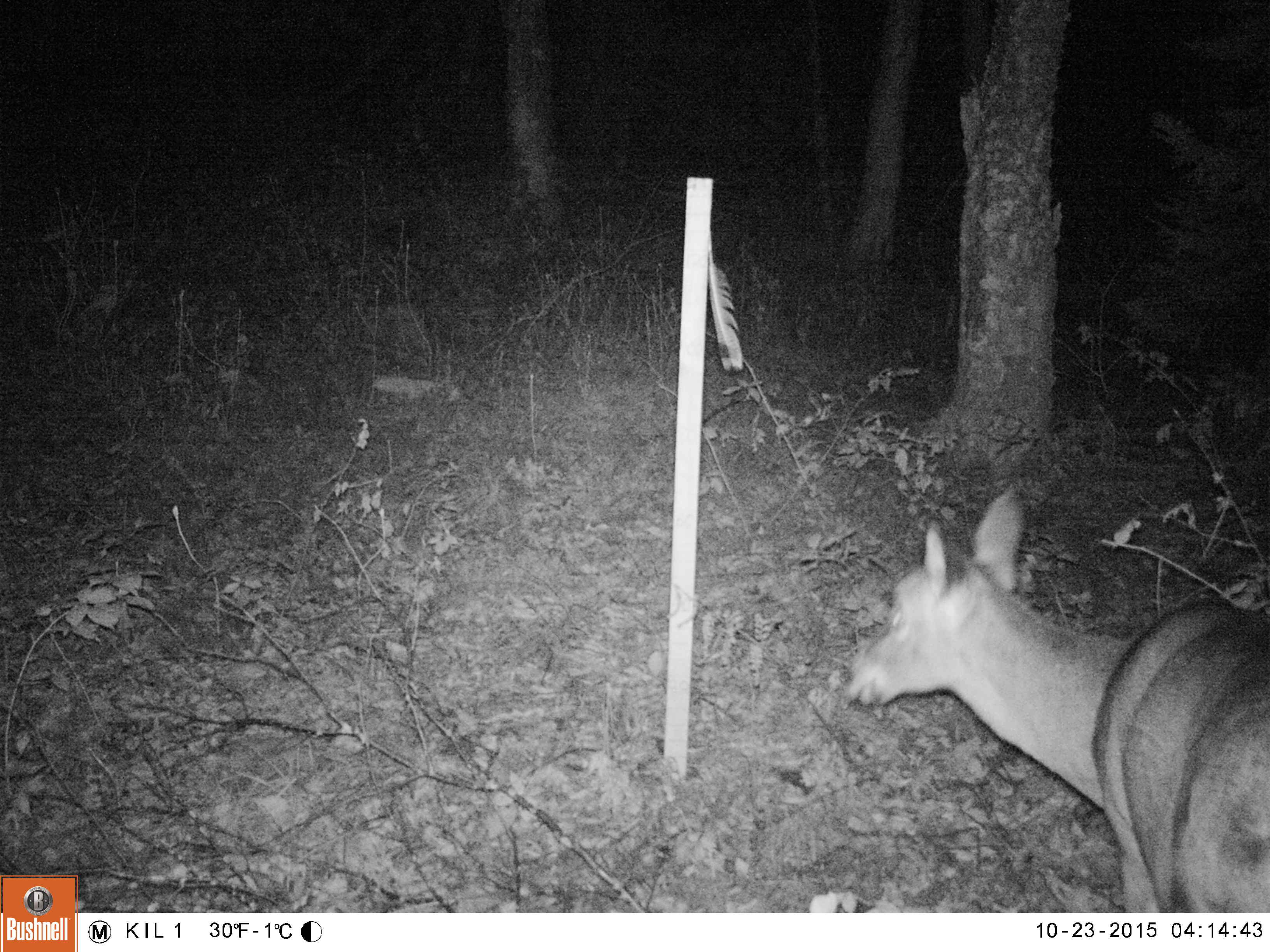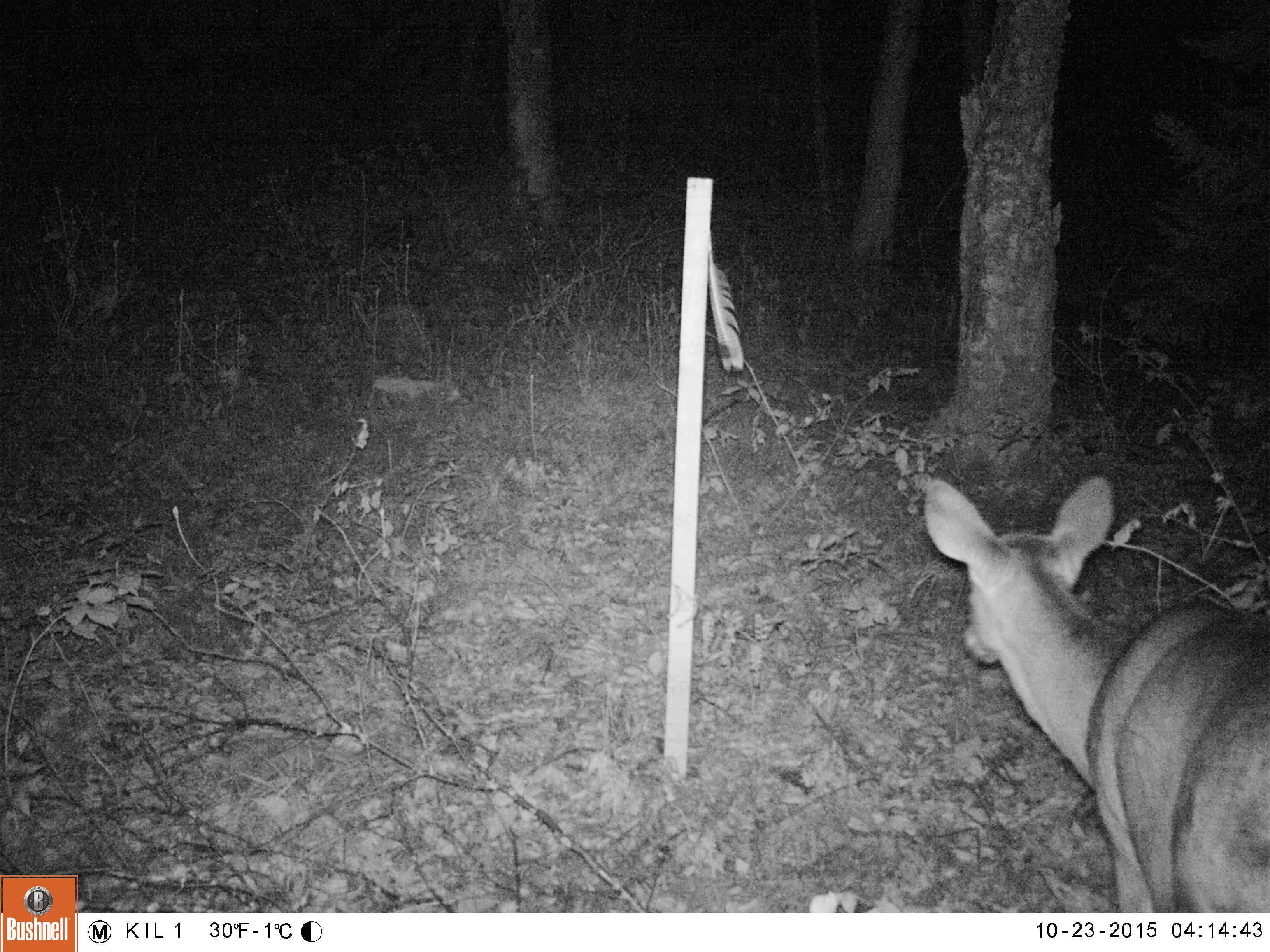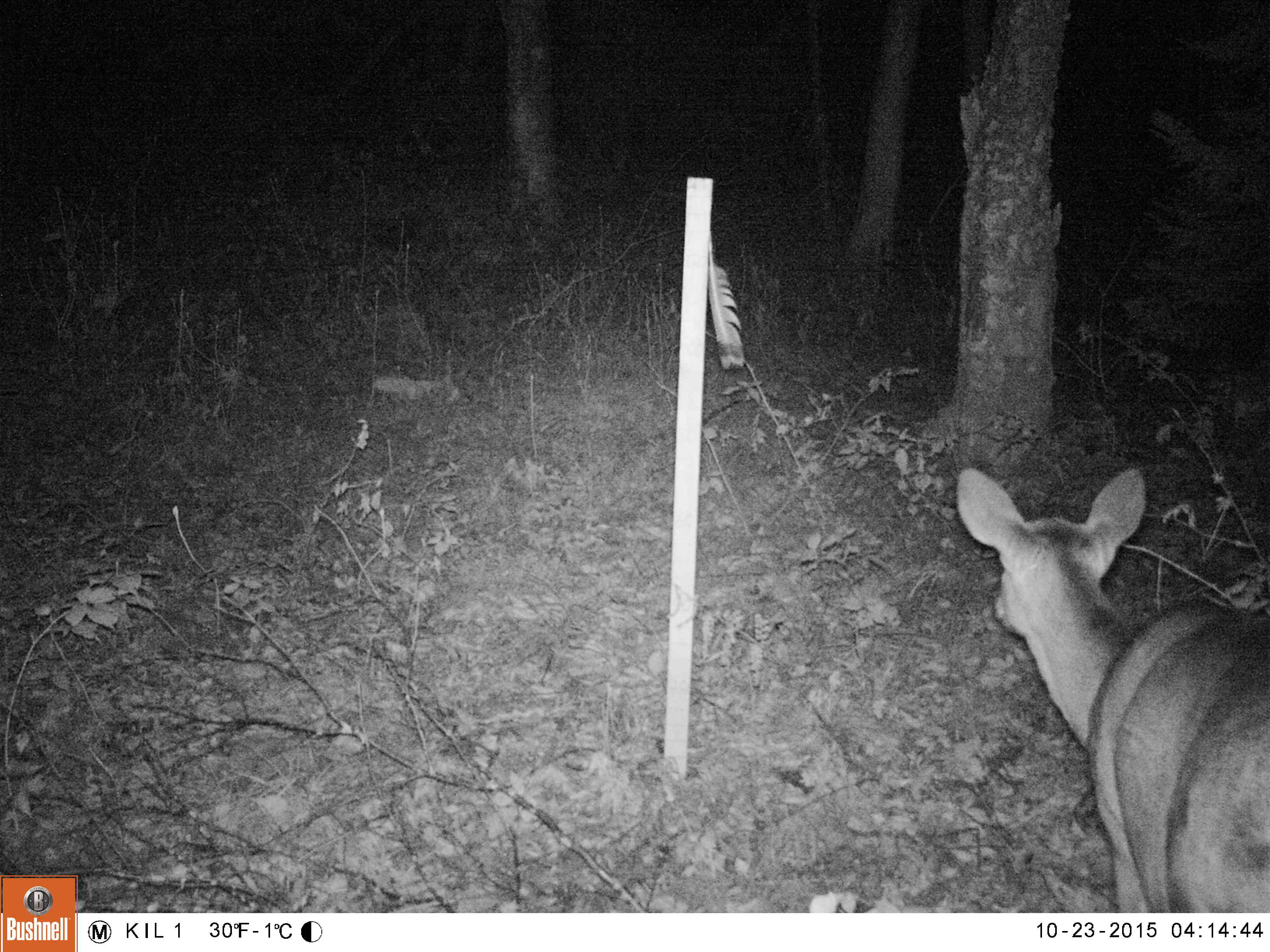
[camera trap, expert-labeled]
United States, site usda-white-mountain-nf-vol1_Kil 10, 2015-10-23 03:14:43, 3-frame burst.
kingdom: Animalia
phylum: Chordata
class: Mammalia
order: Artiodactyla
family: Cervidae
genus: Odocoileus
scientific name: Odocoileus virginianus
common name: white-tailed deer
White-tailed deer (Odocoileus virginianus).